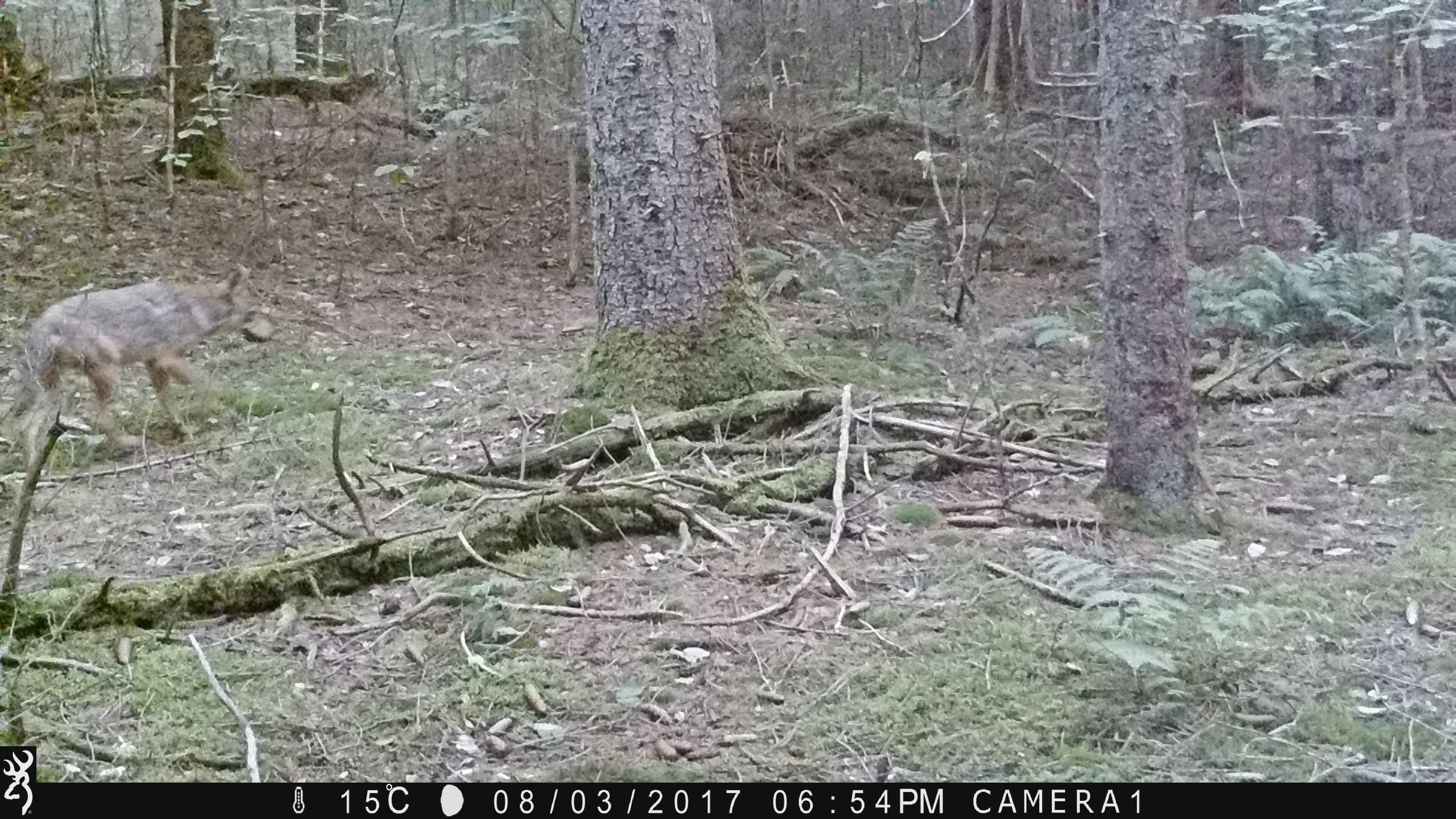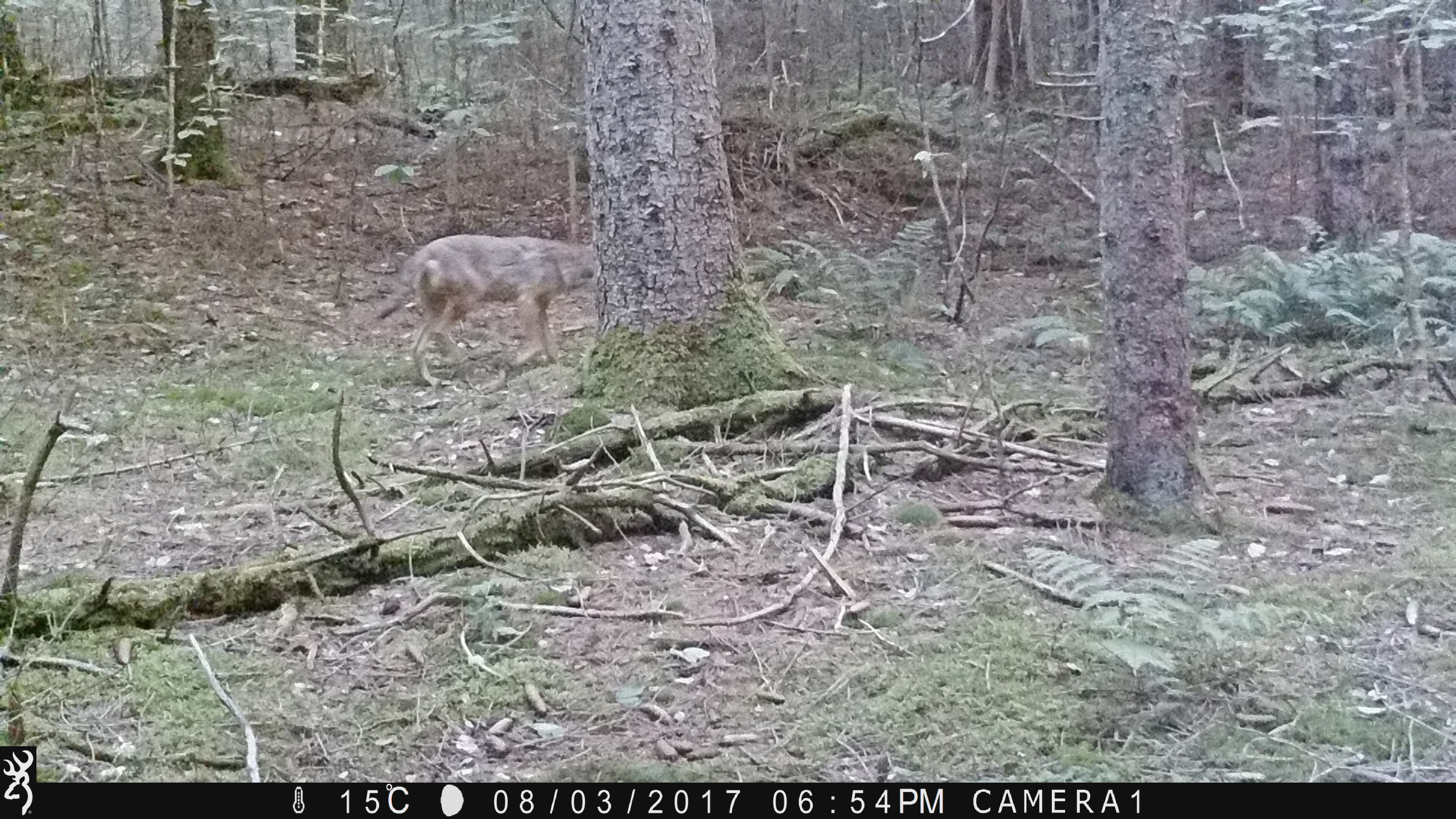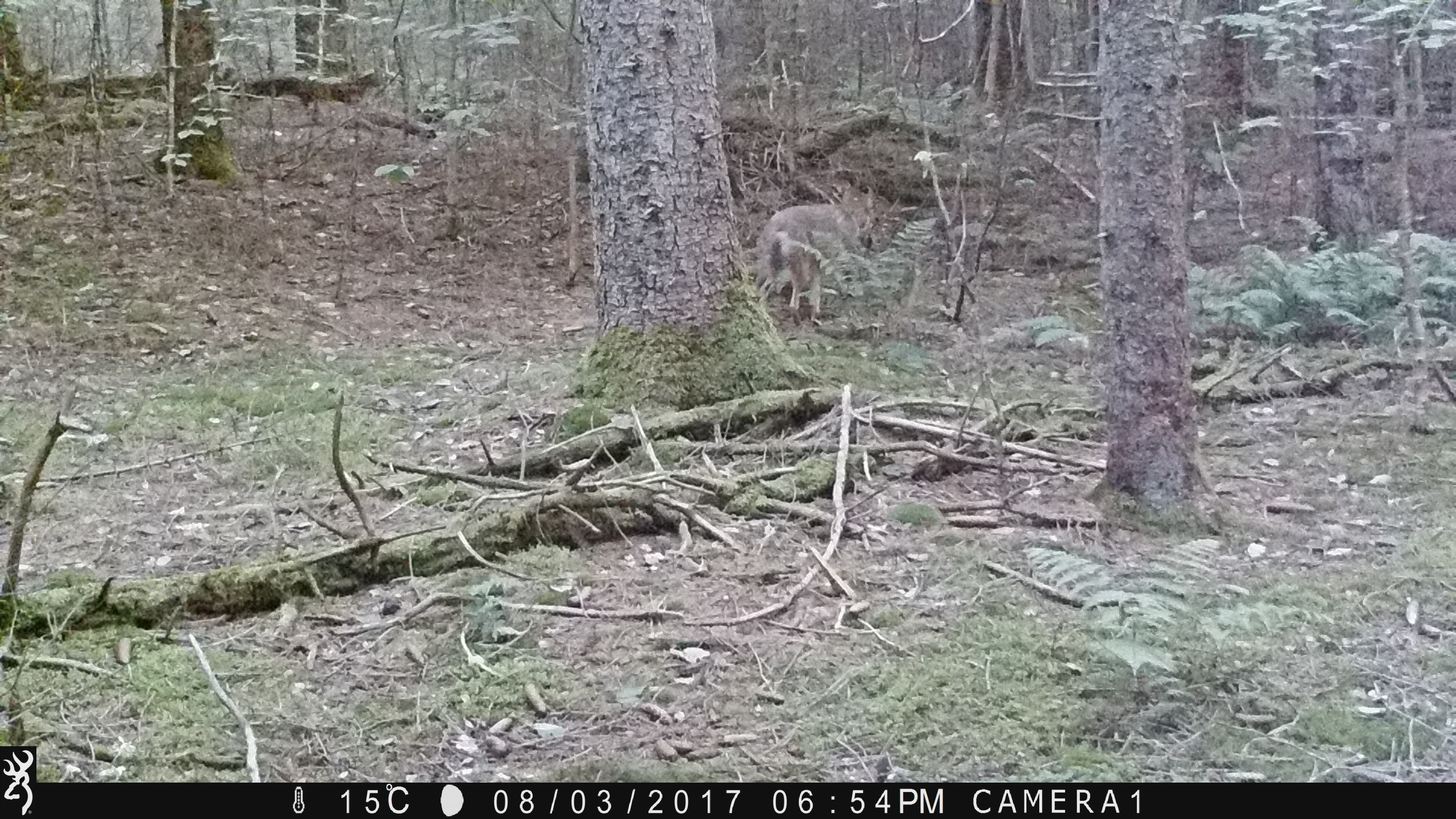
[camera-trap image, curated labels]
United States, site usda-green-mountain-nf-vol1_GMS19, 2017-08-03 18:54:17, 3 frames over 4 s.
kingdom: Animalia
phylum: Chordata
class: Mammalia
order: Carnivora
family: Canidae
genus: Canis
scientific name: Canis latrans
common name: coyote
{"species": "coyote (Canis latrans)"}